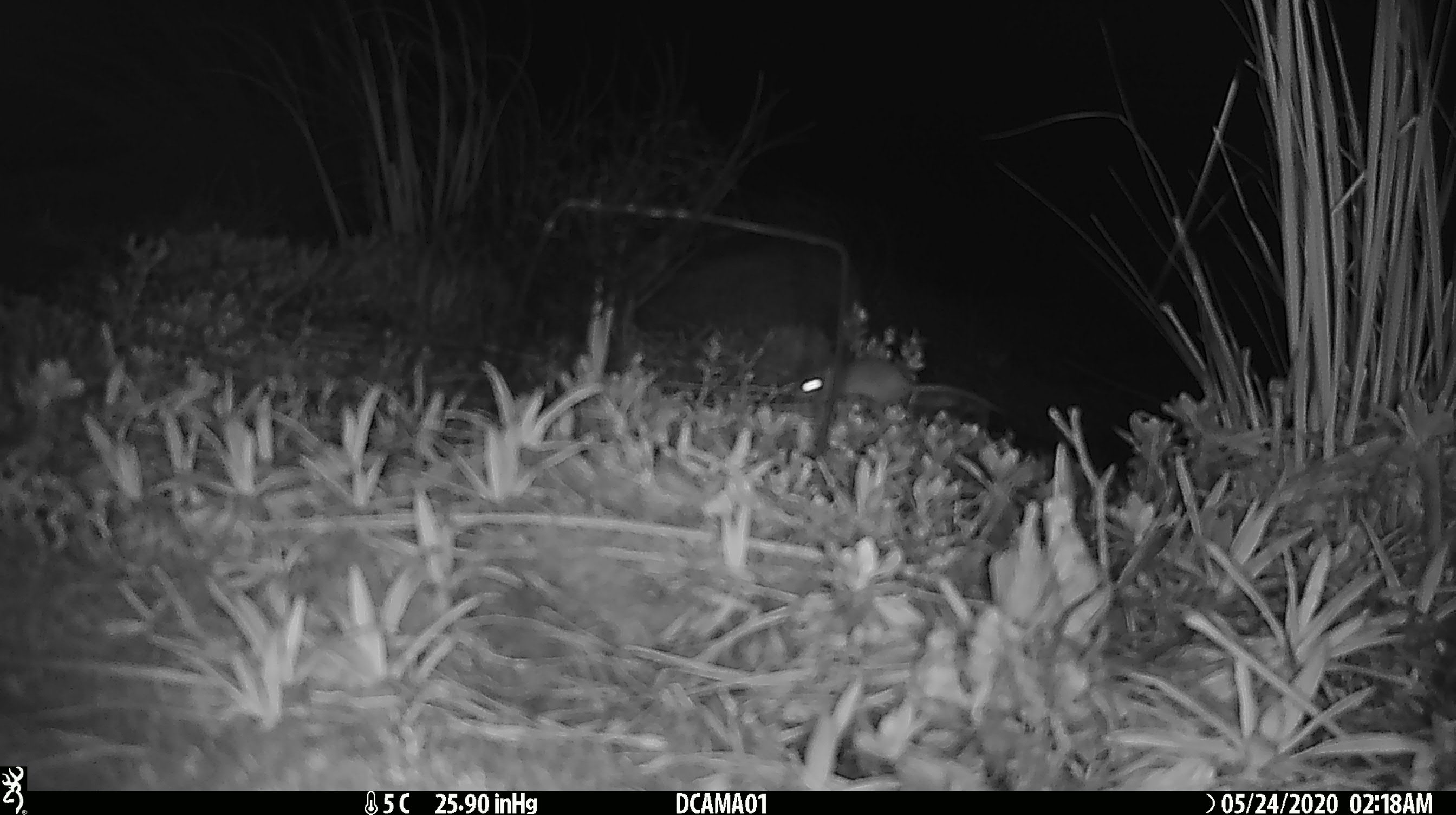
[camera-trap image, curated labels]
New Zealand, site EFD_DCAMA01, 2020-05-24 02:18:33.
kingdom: Animalia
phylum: Chordata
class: Mammalia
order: Rodentia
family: Muridae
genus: Mus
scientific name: Mus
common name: mouse